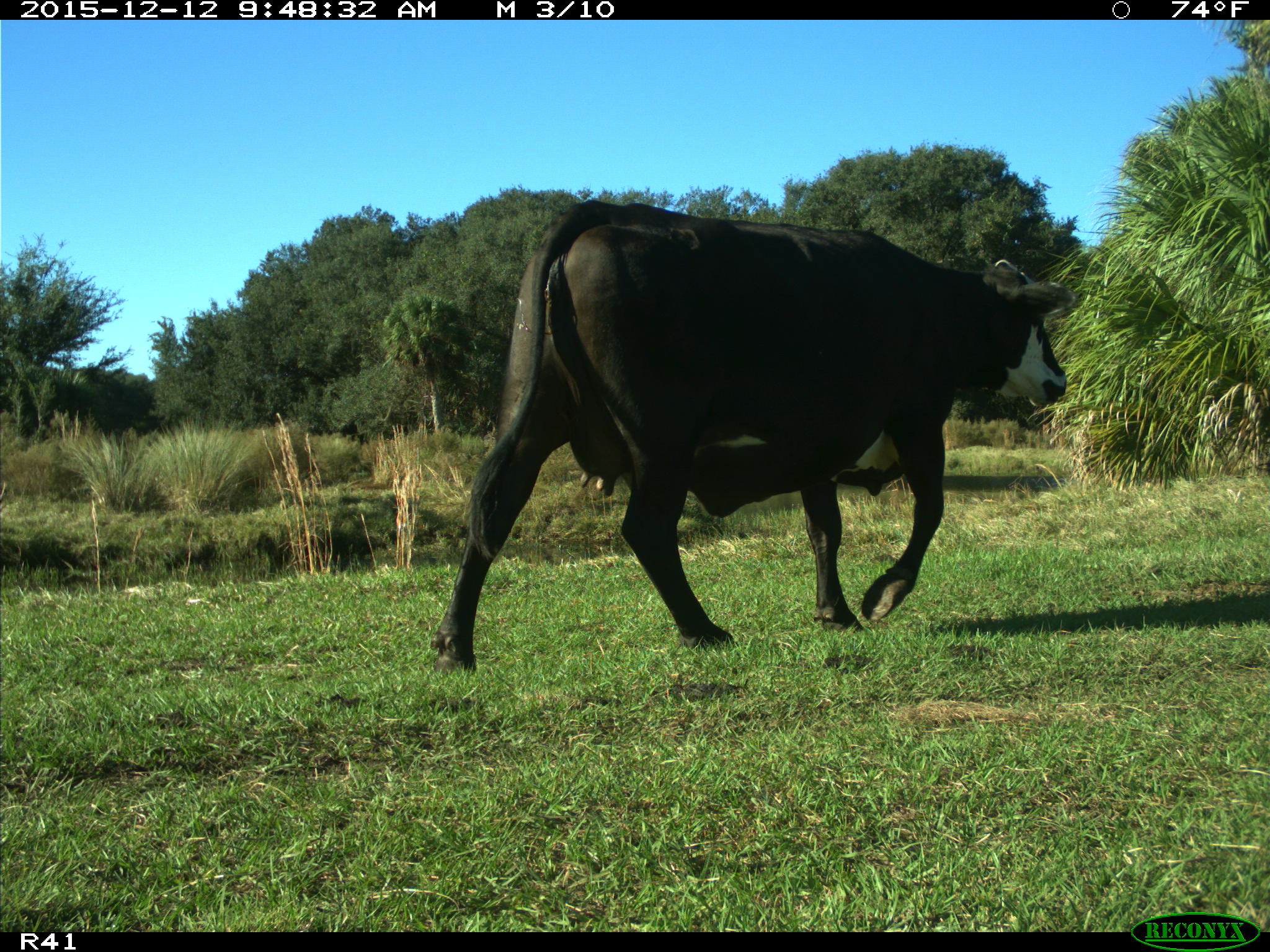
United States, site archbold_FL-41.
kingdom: Animalia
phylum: Chordata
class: Mammalia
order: Artiodactyla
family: Bovidae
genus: Bos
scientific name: Bos taurus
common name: domestic cow